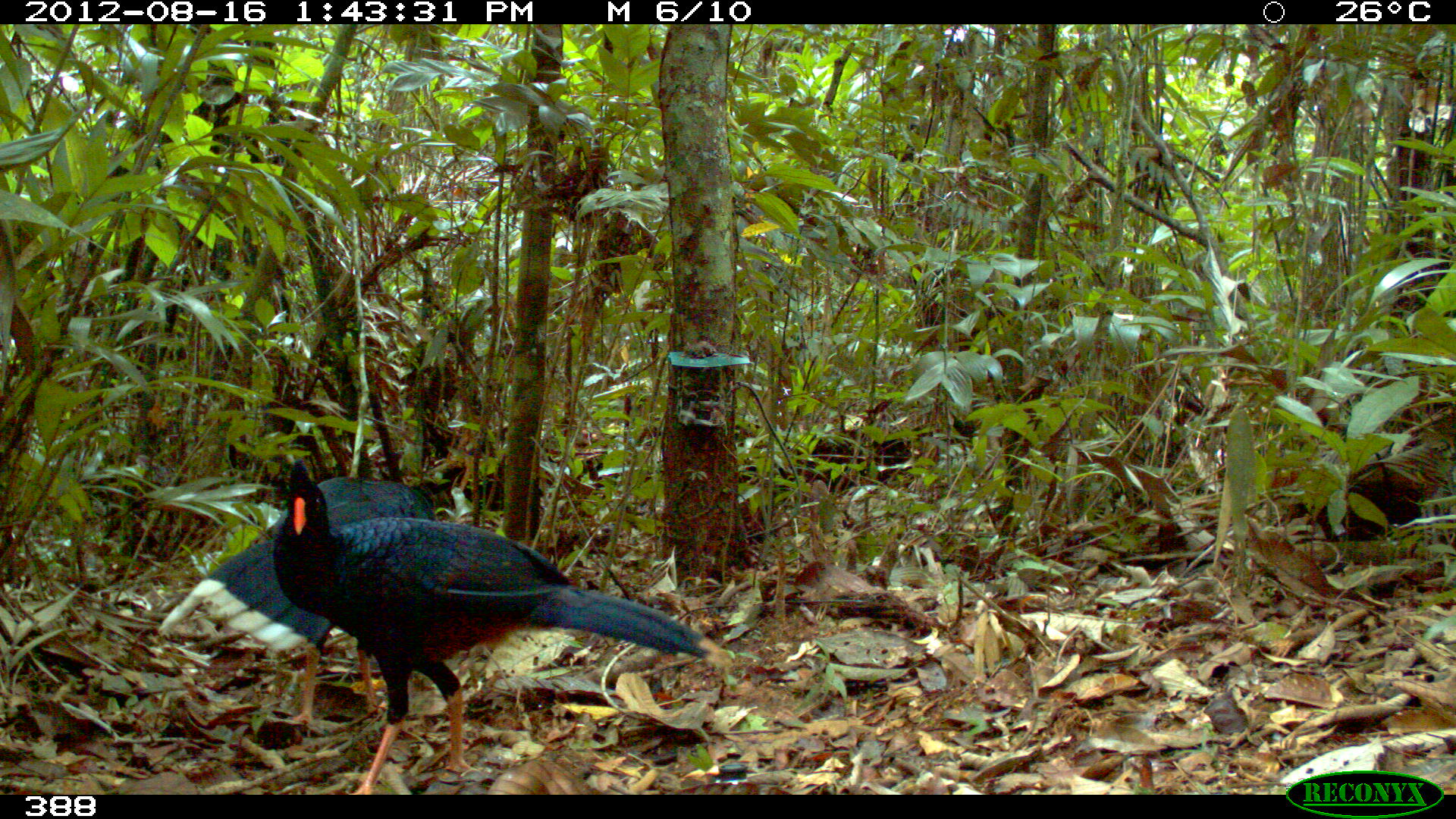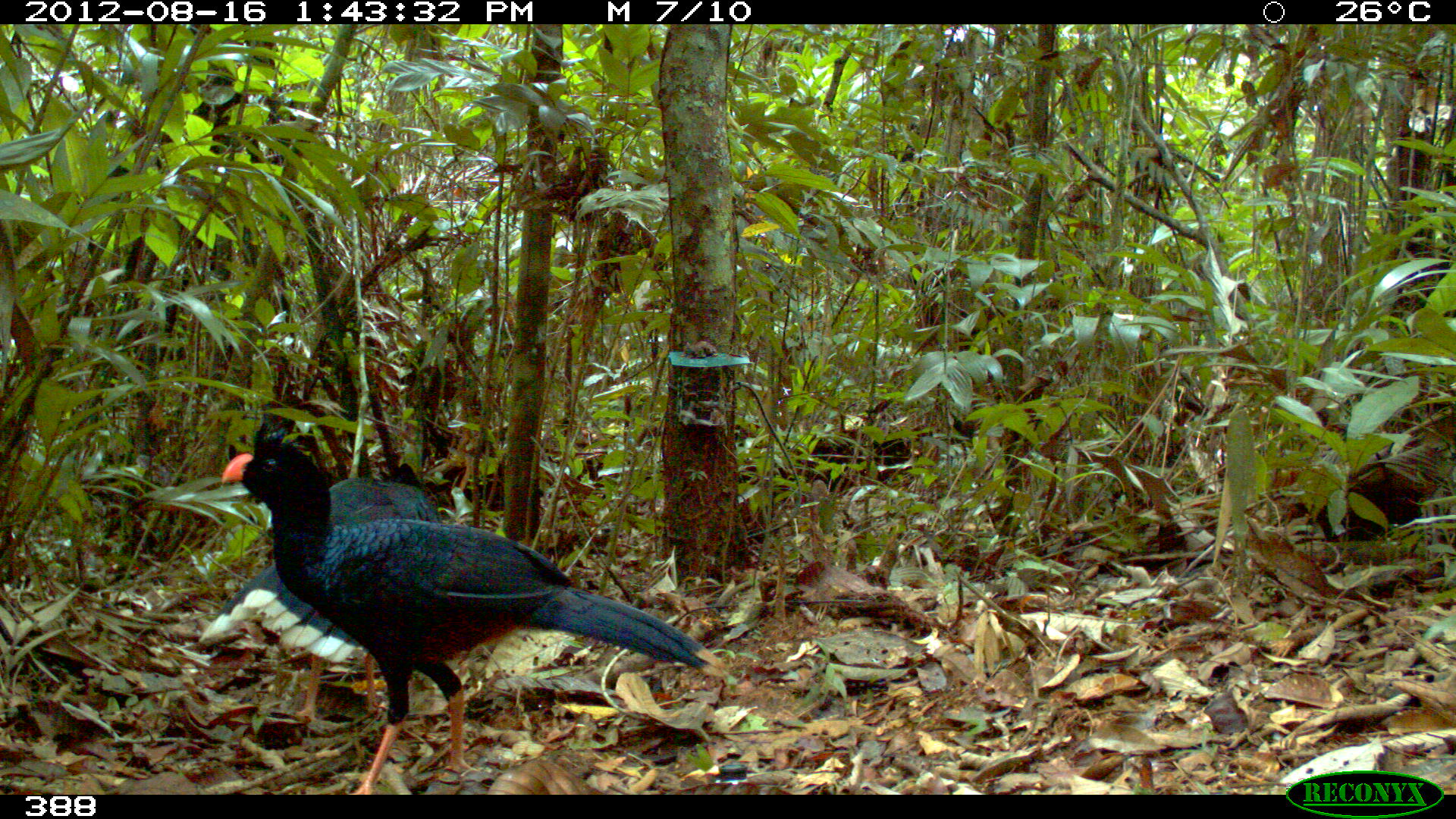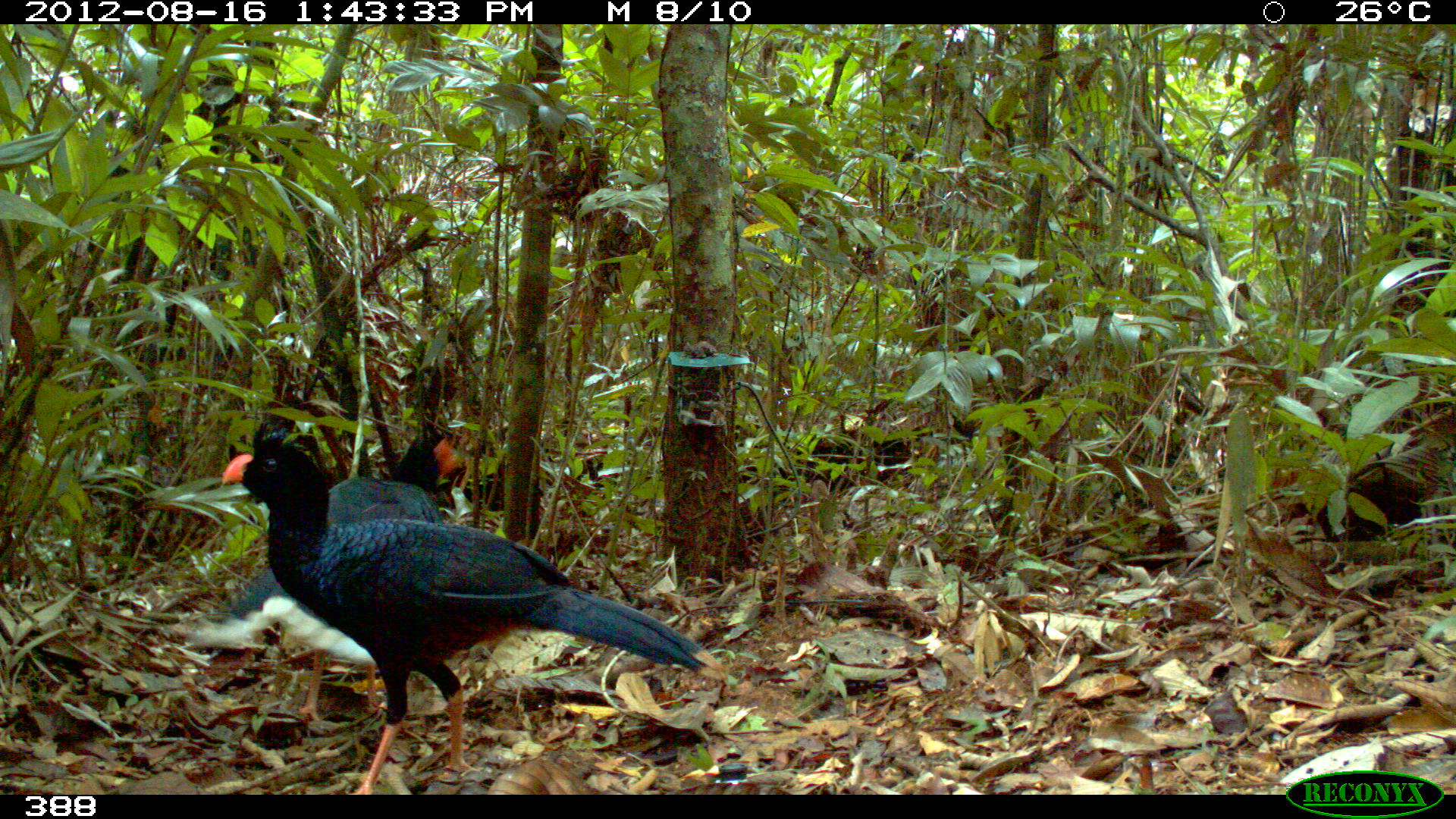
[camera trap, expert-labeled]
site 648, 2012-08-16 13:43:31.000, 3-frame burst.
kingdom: Animalia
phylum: Chordata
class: Aves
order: Galliformes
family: Cracidae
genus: Mitu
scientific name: Mitu tuberosum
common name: razor-billed curassow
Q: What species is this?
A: Mitu tuberosum (razor-billed curassow).